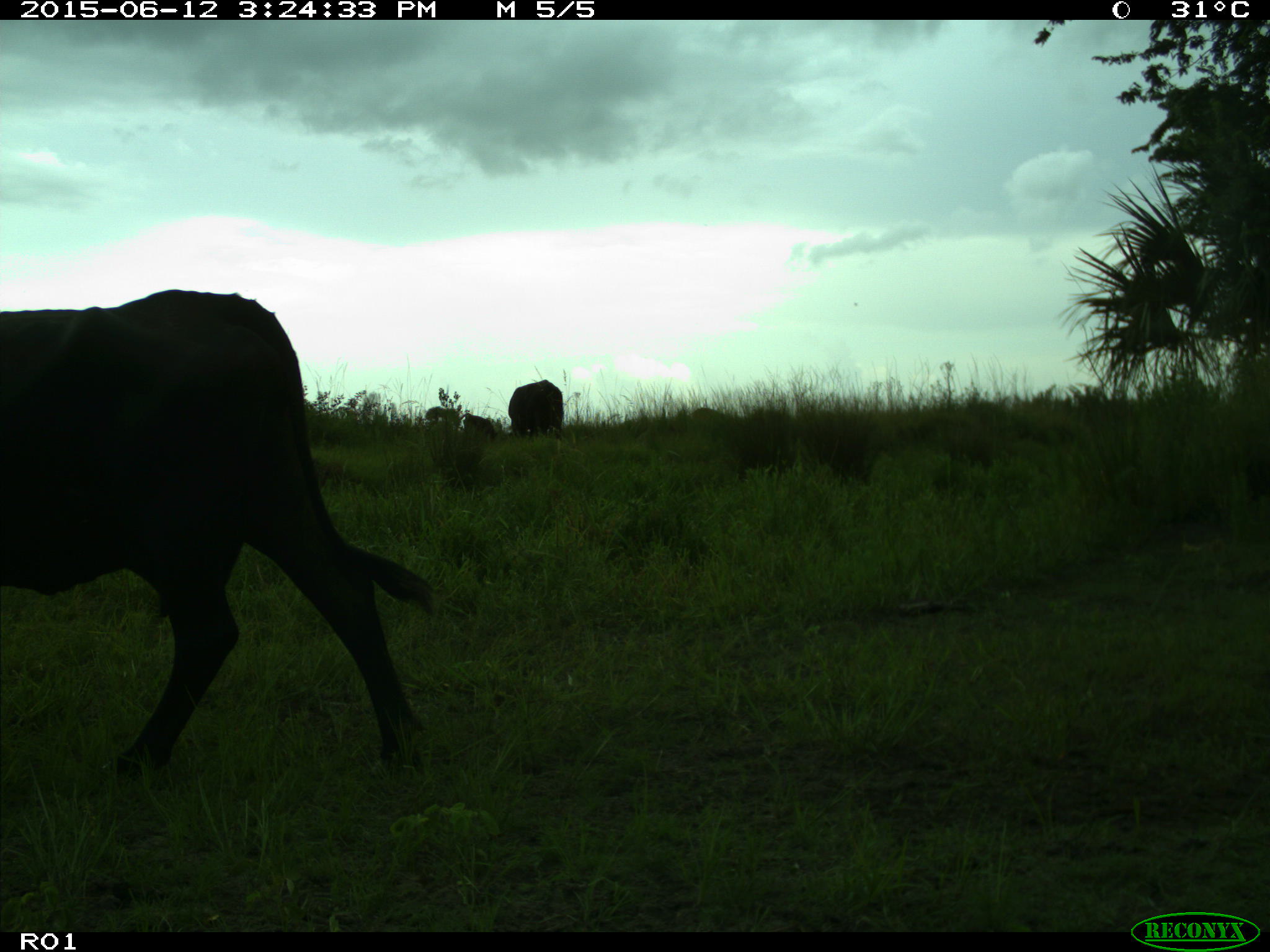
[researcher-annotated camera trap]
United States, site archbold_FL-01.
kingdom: Animalia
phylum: Chordata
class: Mammalia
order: Artiodactyla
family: Bovidae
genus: Bos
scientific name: Bos taurus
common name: domestic cow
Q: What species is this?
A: Bos taurus (domestic cow).